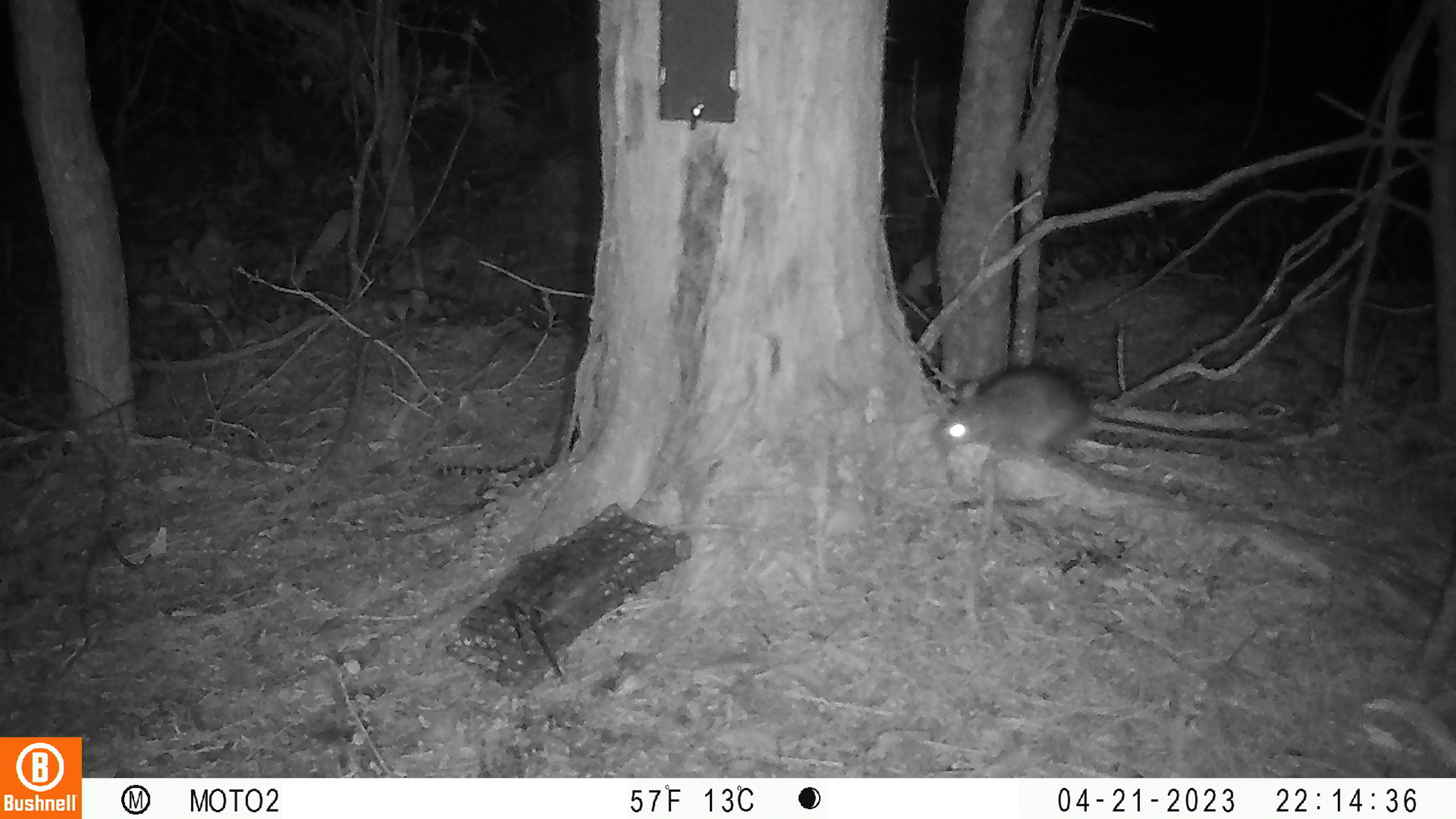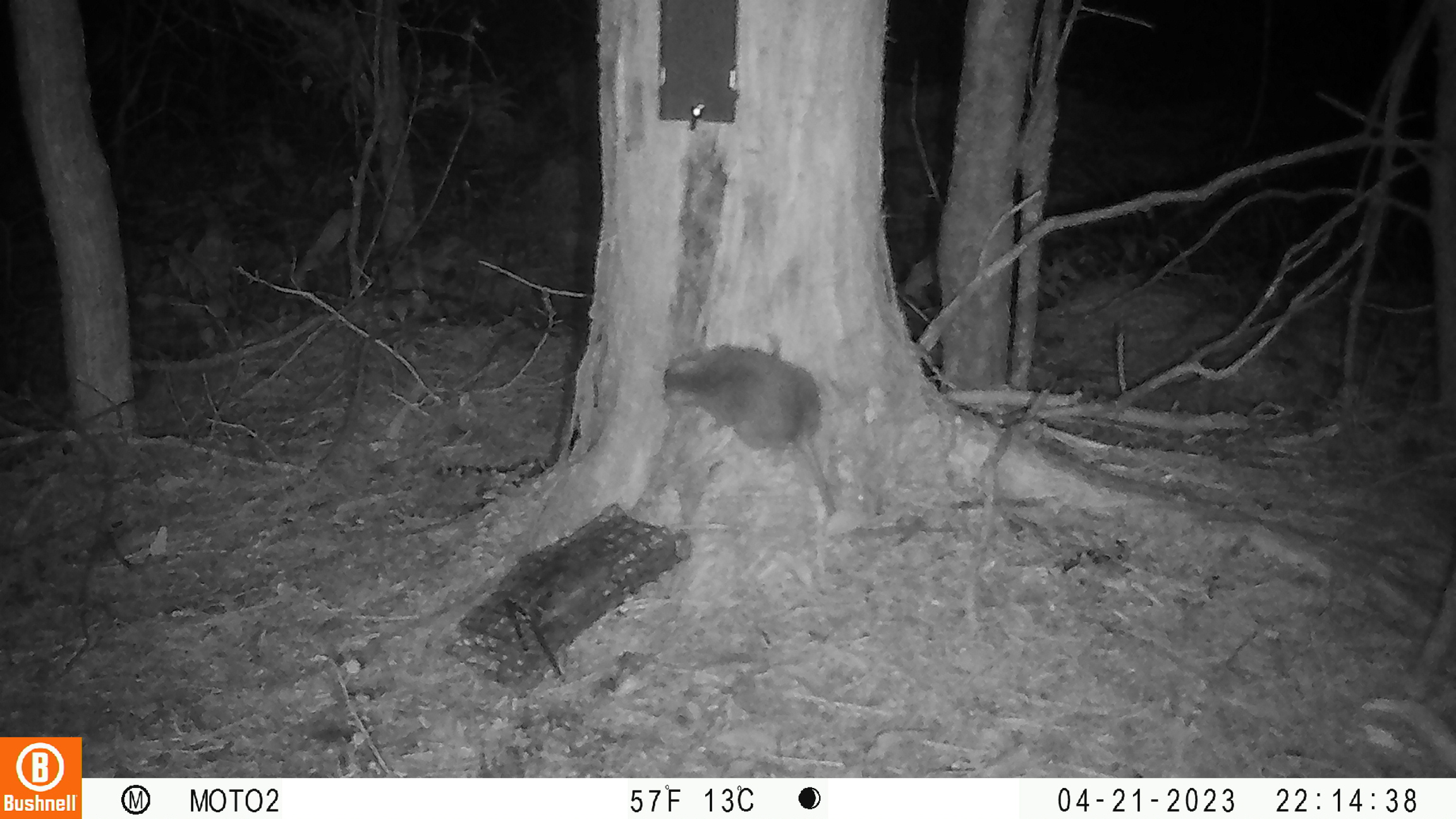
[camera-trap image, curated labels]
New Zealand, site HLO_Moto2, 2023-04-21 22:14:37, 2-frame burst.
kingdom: Animalia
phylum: Chordata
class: Mammalia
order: Rodentia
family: Muridae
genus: Rattus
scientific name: Rattus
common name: rat